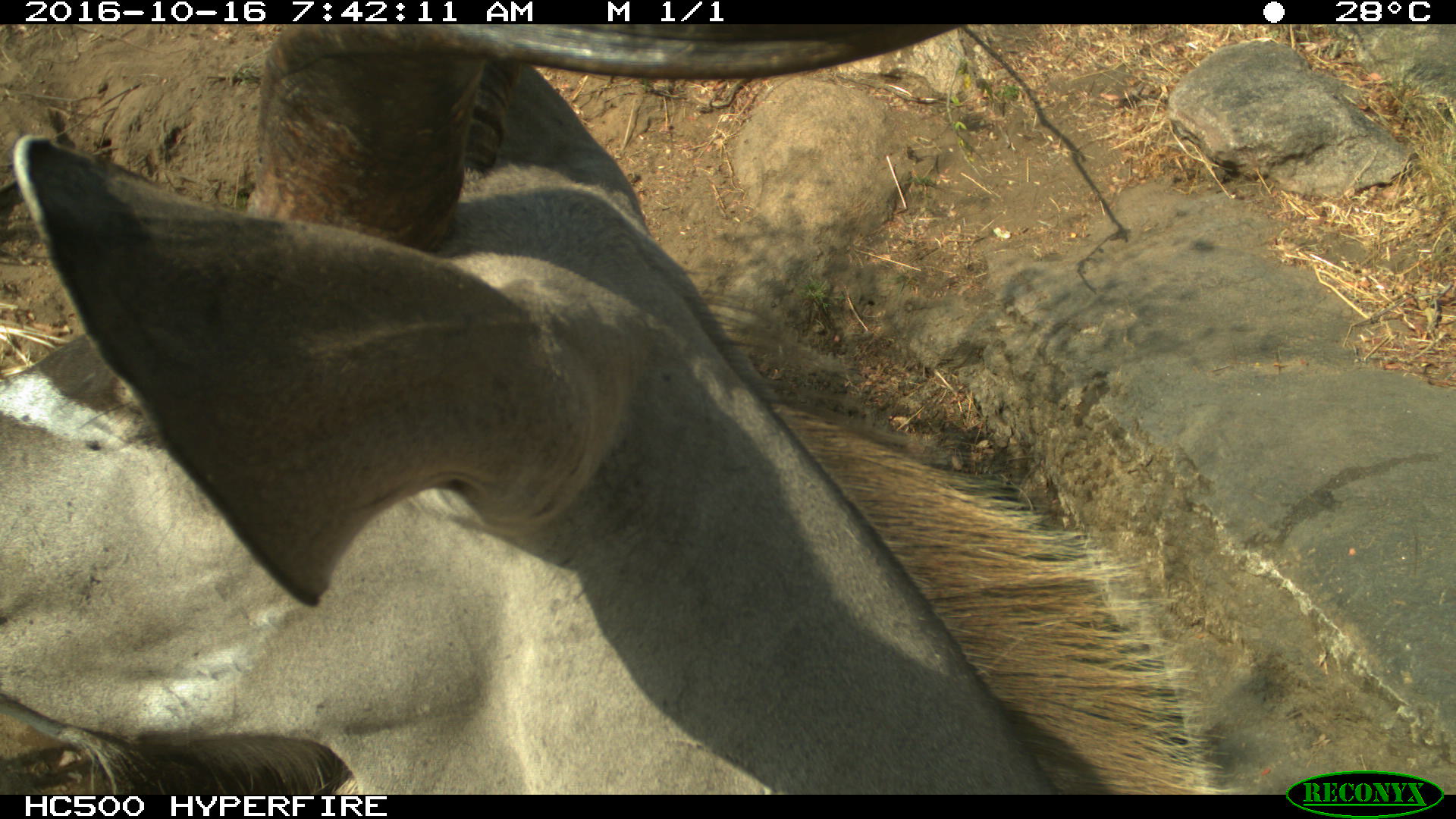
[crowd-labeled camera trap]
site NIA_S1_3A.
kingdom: Animalia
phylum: Chordata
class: Mammalia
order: Artiodactyla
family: Bovidae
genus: Tragelaphus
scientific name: Tragelaphus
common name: kudu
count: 1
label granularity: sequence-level